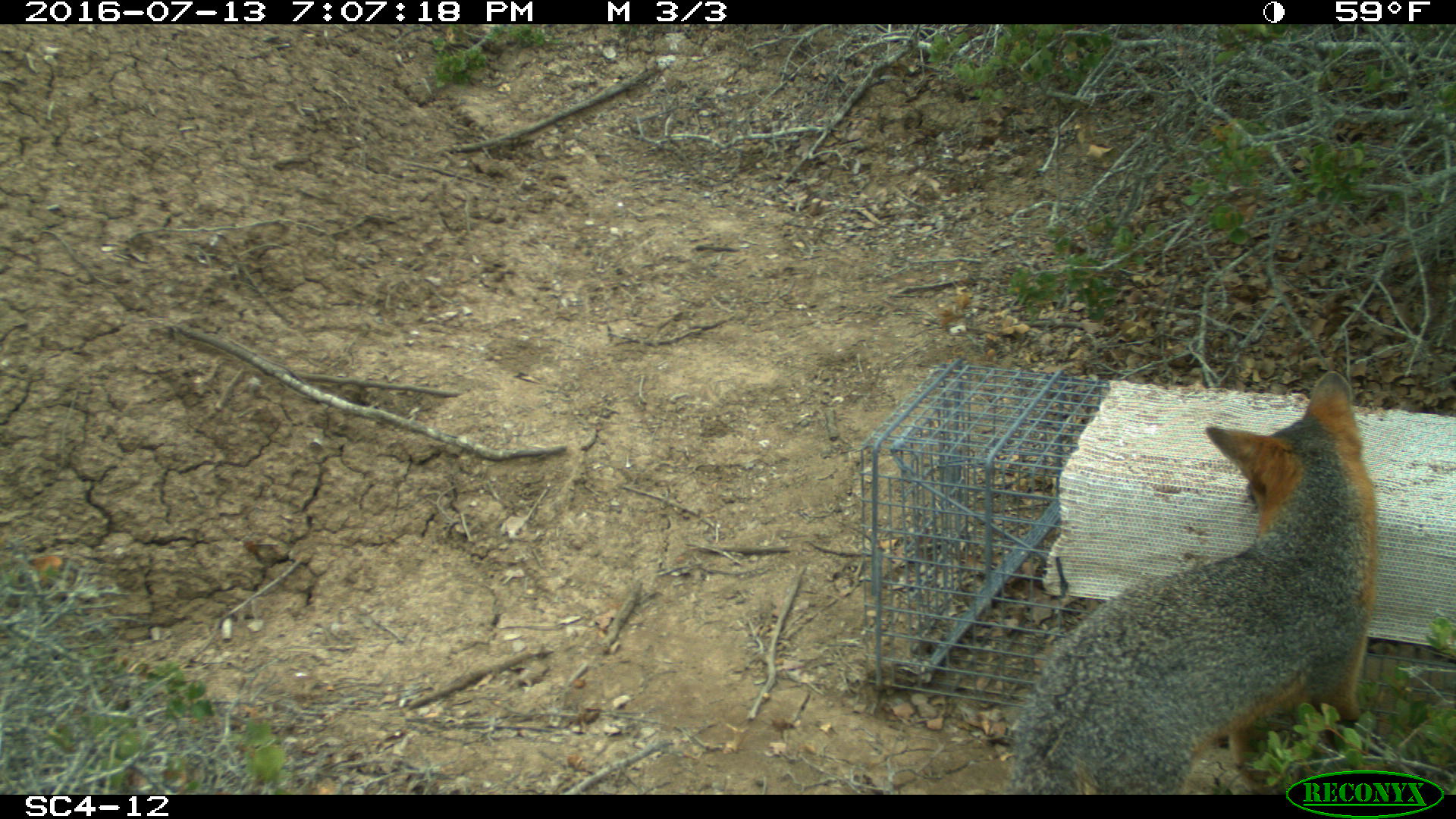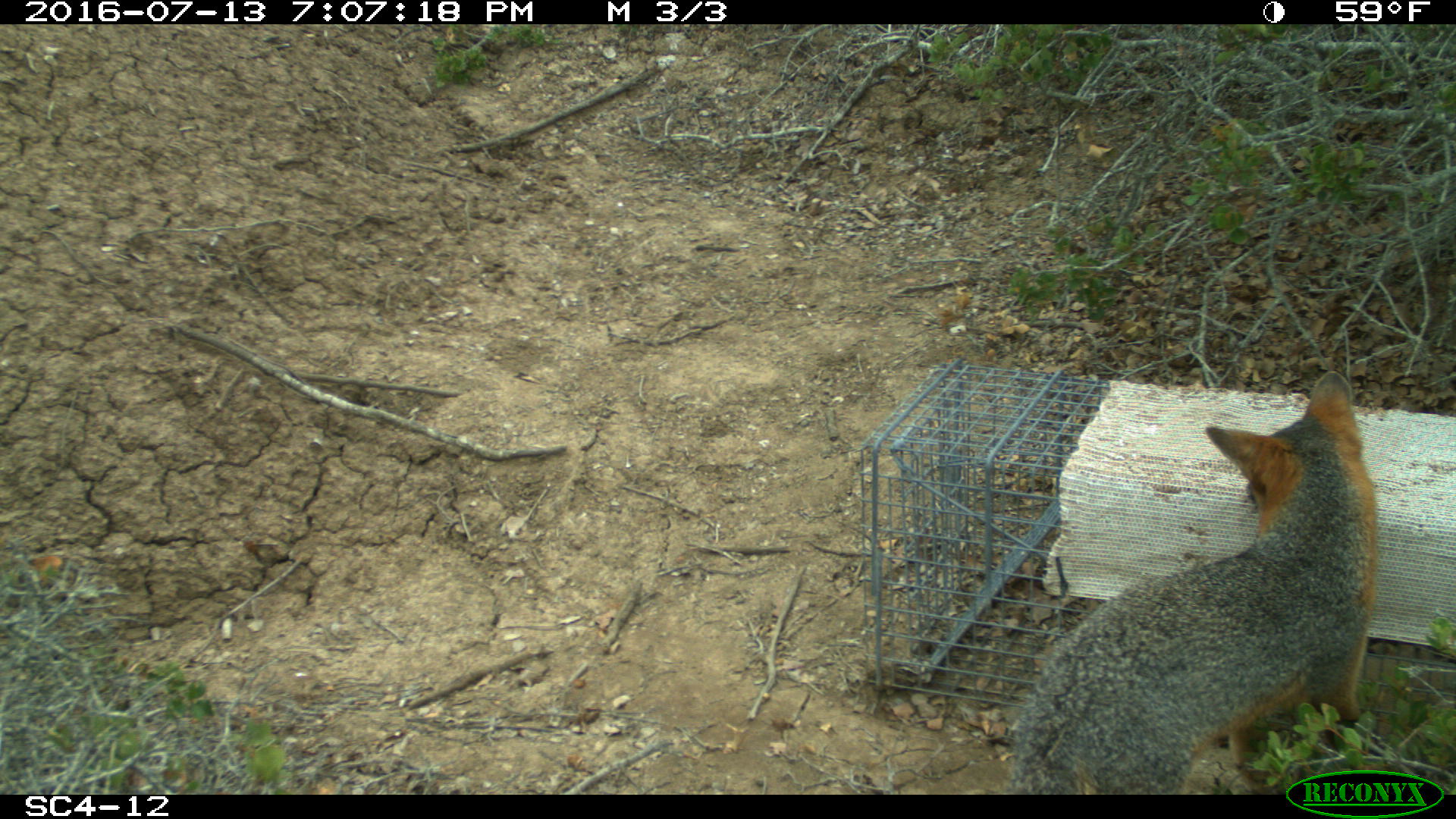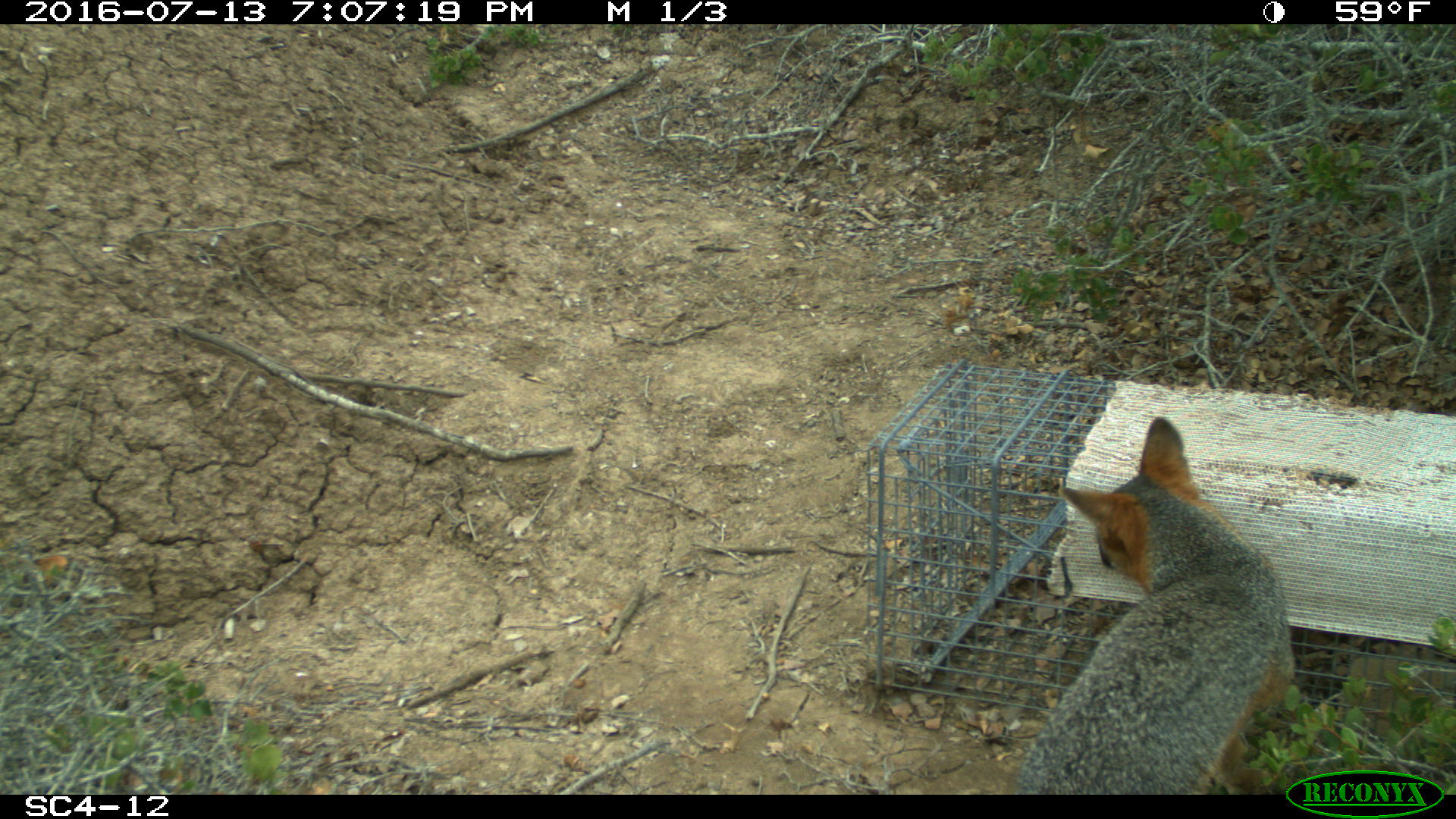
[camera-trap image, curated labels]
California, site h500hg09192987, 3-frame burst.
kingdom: Animalia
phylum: Chordata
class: Mammalia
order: Carnivora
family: Canidae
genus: Urocyon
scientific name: Urocyon littoralis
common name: island fox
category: fox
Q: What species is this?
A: Fox (island fox) (Urocyon littoralis).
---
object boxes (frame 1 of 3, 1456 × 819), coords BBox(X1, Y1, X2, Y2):
fox: BBox(1008, 370, 1377, 795)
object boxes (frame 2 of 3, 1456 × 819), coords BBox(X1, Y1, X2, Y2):
fox: BBox(1008, 370, 1377, 795)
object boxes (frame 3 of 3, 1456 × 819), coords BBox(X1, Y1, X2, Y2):
fox: BBox(1008, 416, 1295, 795)